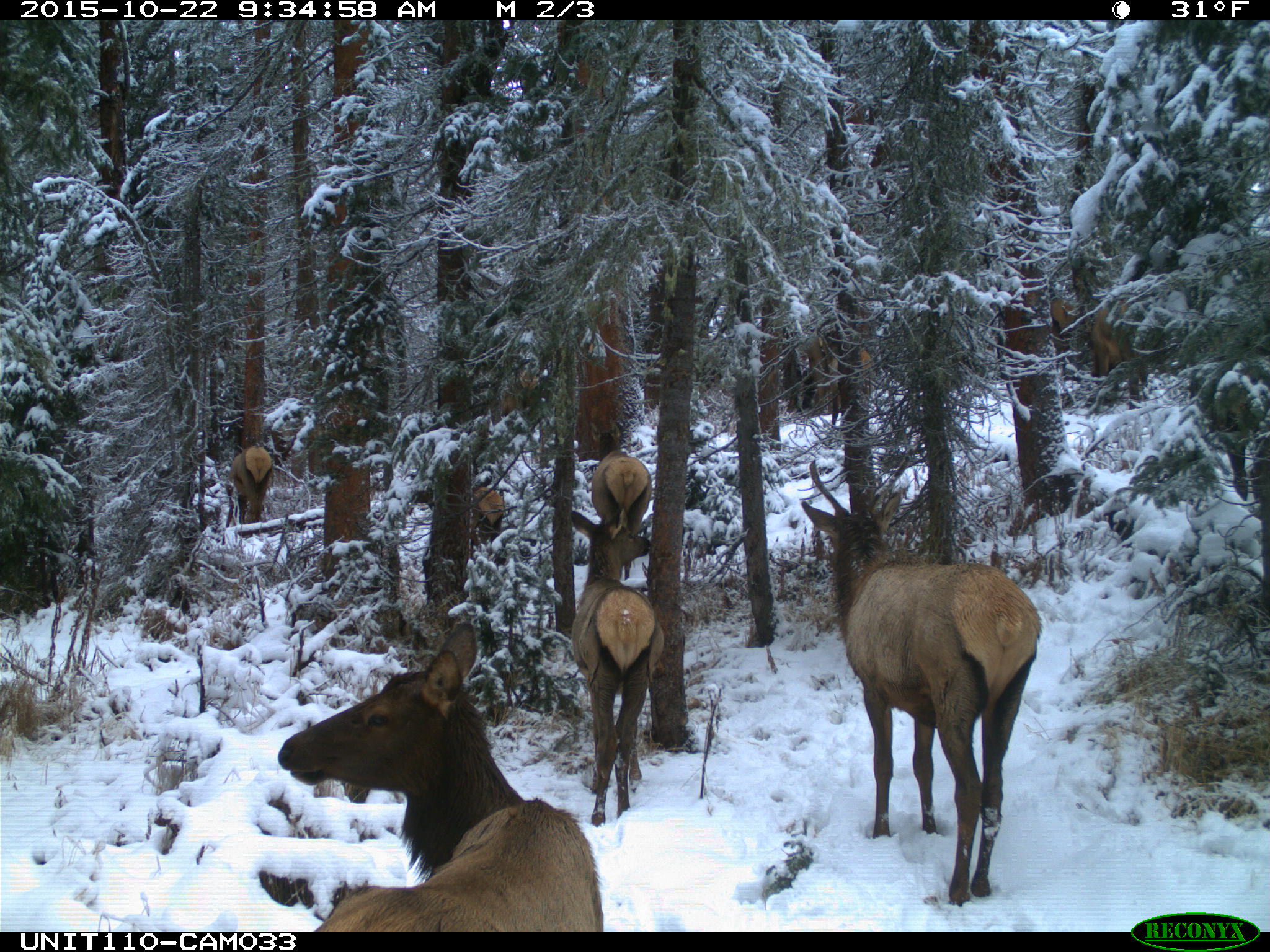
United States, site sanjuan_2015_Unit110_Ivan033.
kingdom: Animalia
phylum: Chordata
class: Mammalia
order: Artiodactyla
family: Cervidae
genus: Cervus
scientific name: Cervus elaphus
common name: red deer